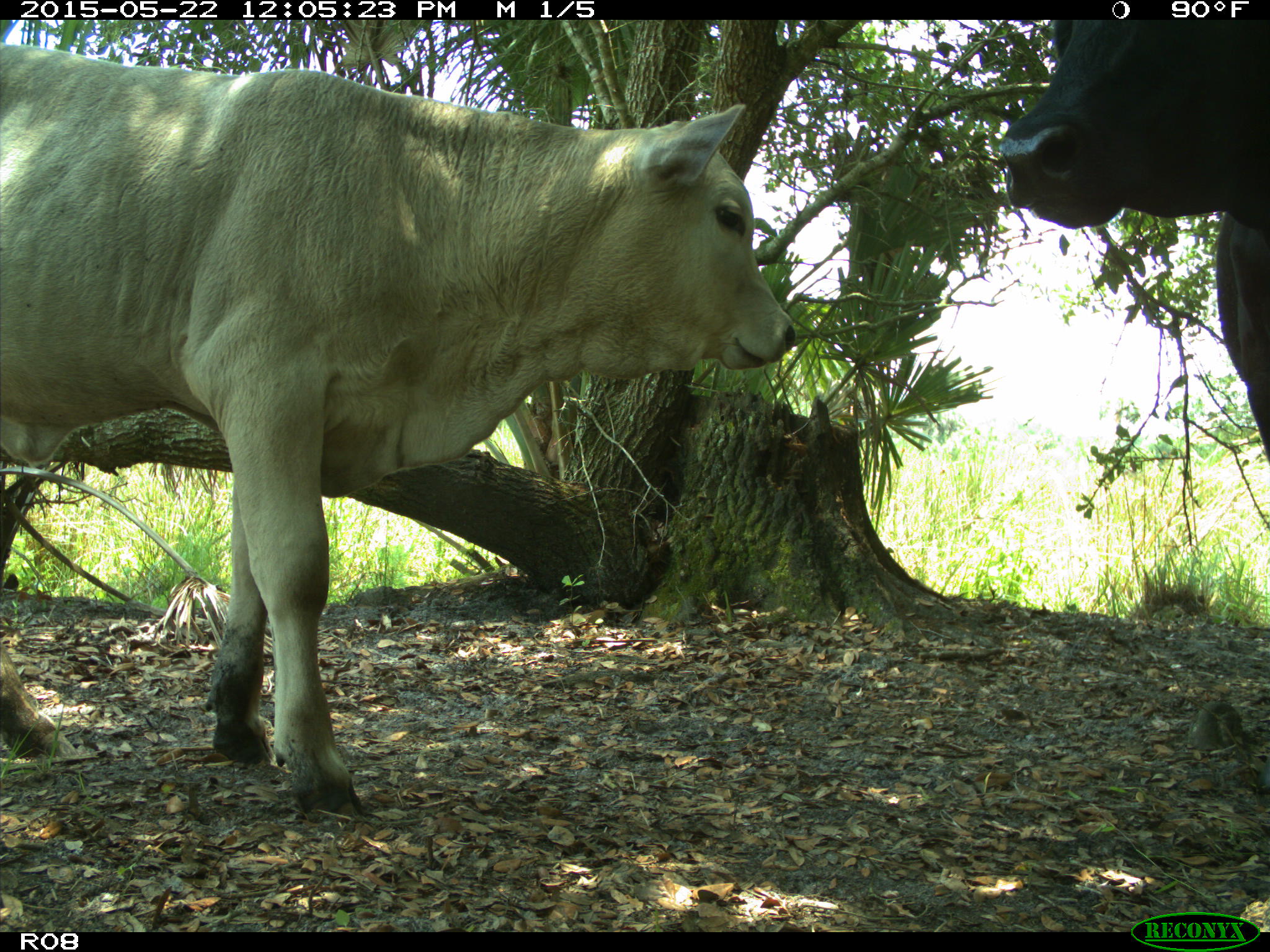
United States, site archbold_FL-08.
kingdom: Animalia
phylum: Chordata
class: Mammalia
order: Artiodactyla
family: Bovidae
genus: Bos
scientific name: Bos taurus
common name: domestic cow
Bos taurus (domestic cow).